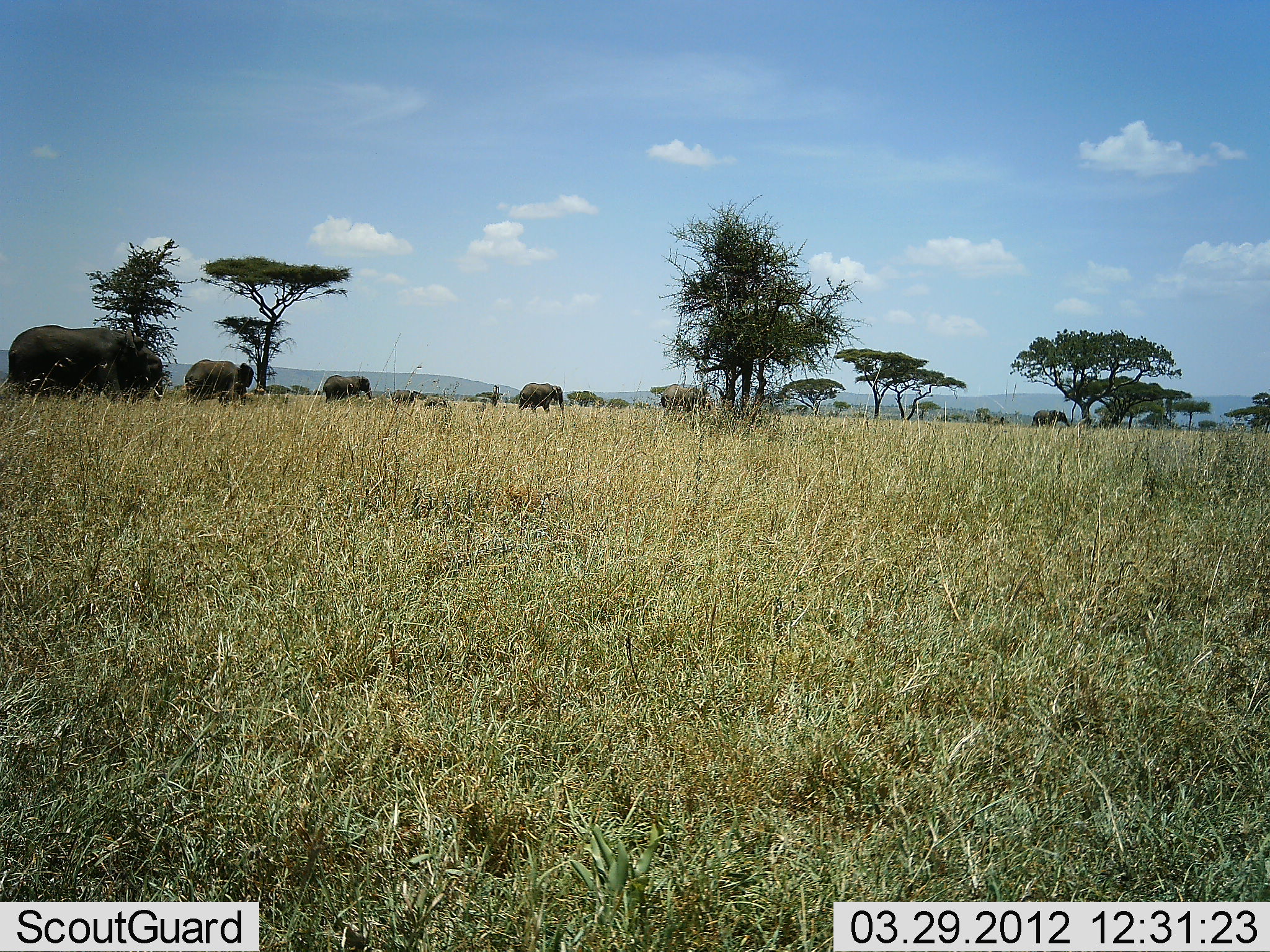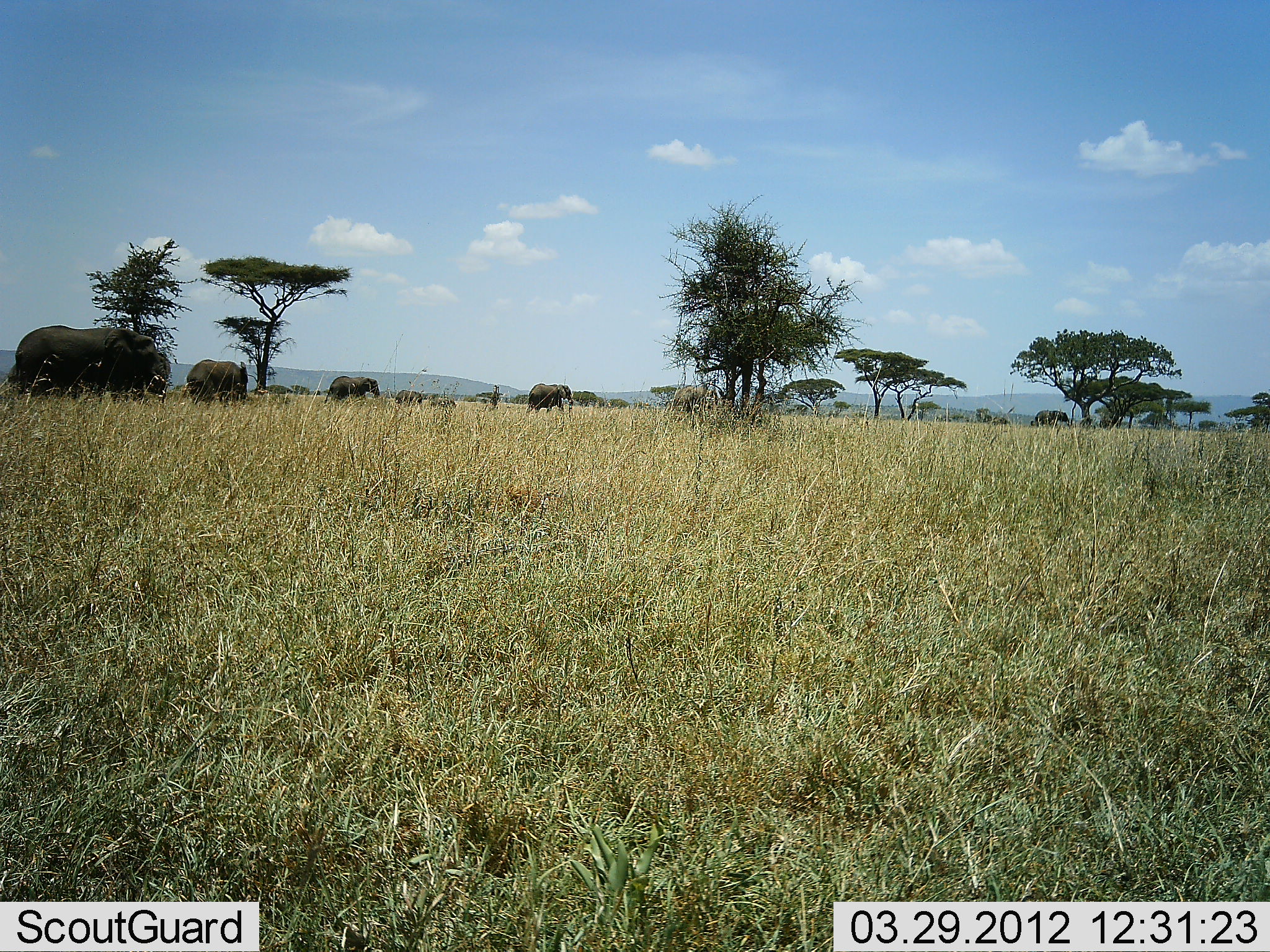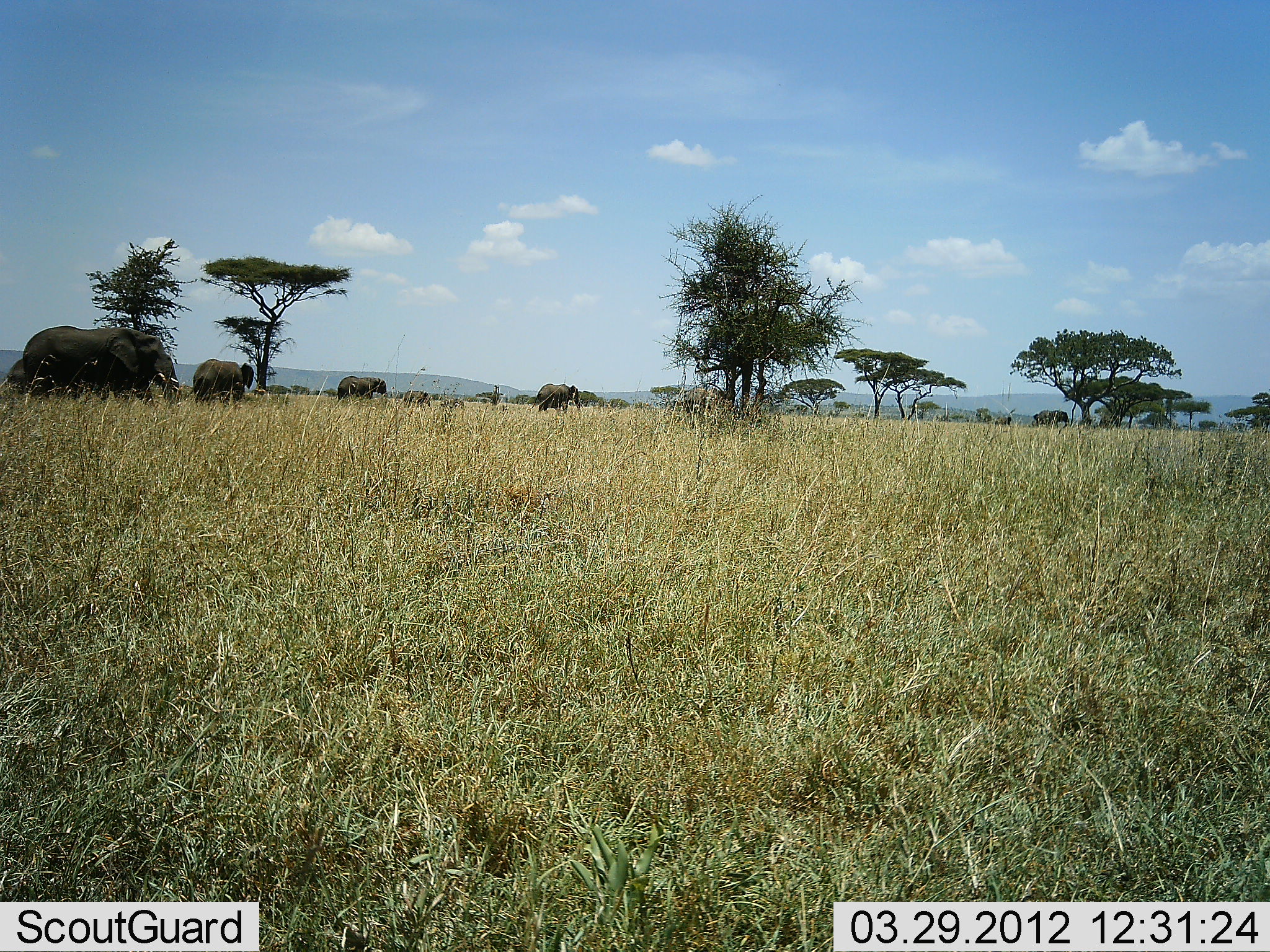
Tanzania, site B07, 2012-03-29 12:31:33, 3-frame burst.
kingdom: Animalia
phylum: Chordata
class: Mammalia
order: Proboscidea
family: Elephantidae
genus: Loxodonta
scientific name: Loxodonta africana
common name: african bush elephant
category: elephant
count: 7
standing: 12%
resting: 0%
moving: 100%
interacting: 0%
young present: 35%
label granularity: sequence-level